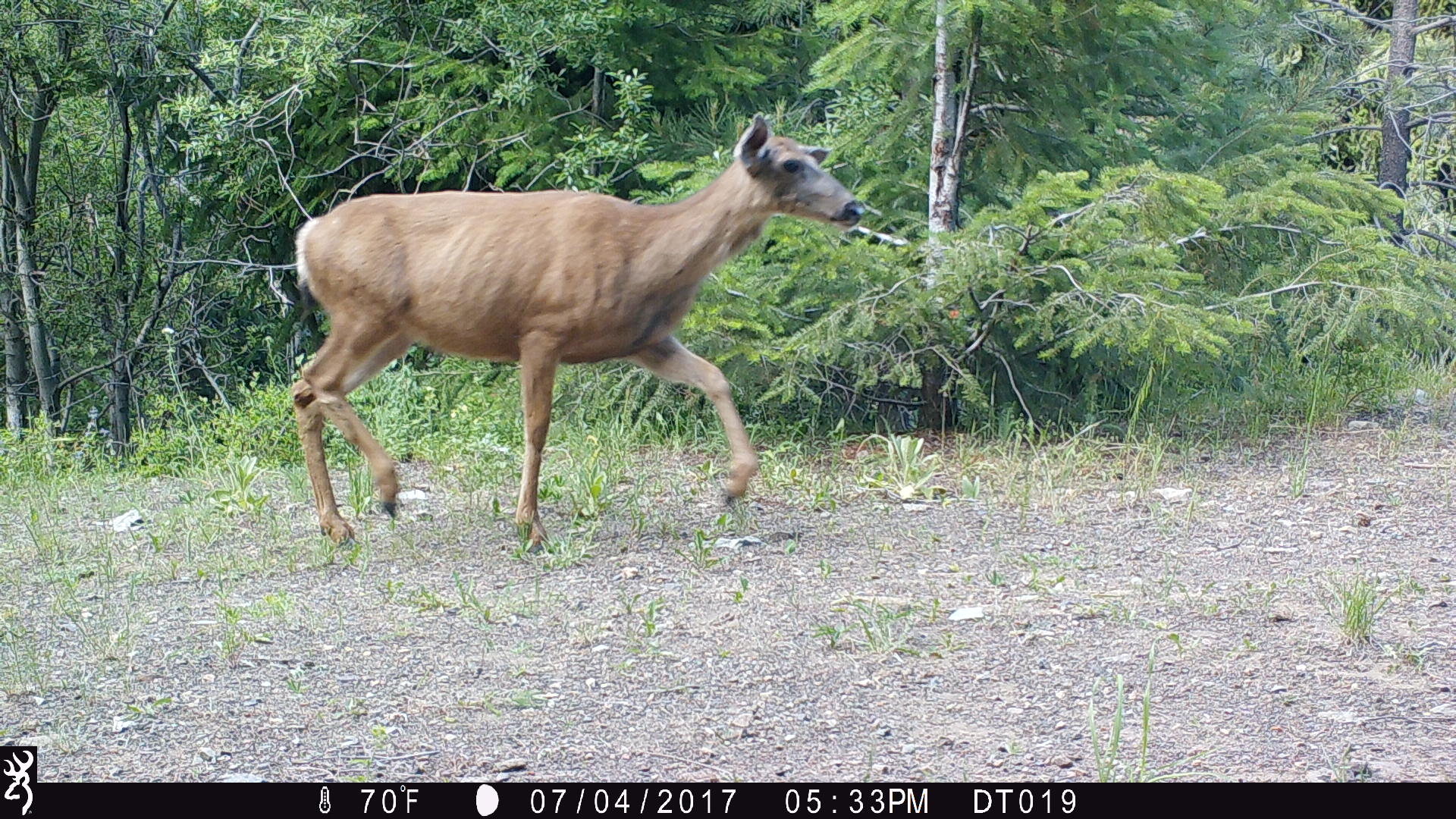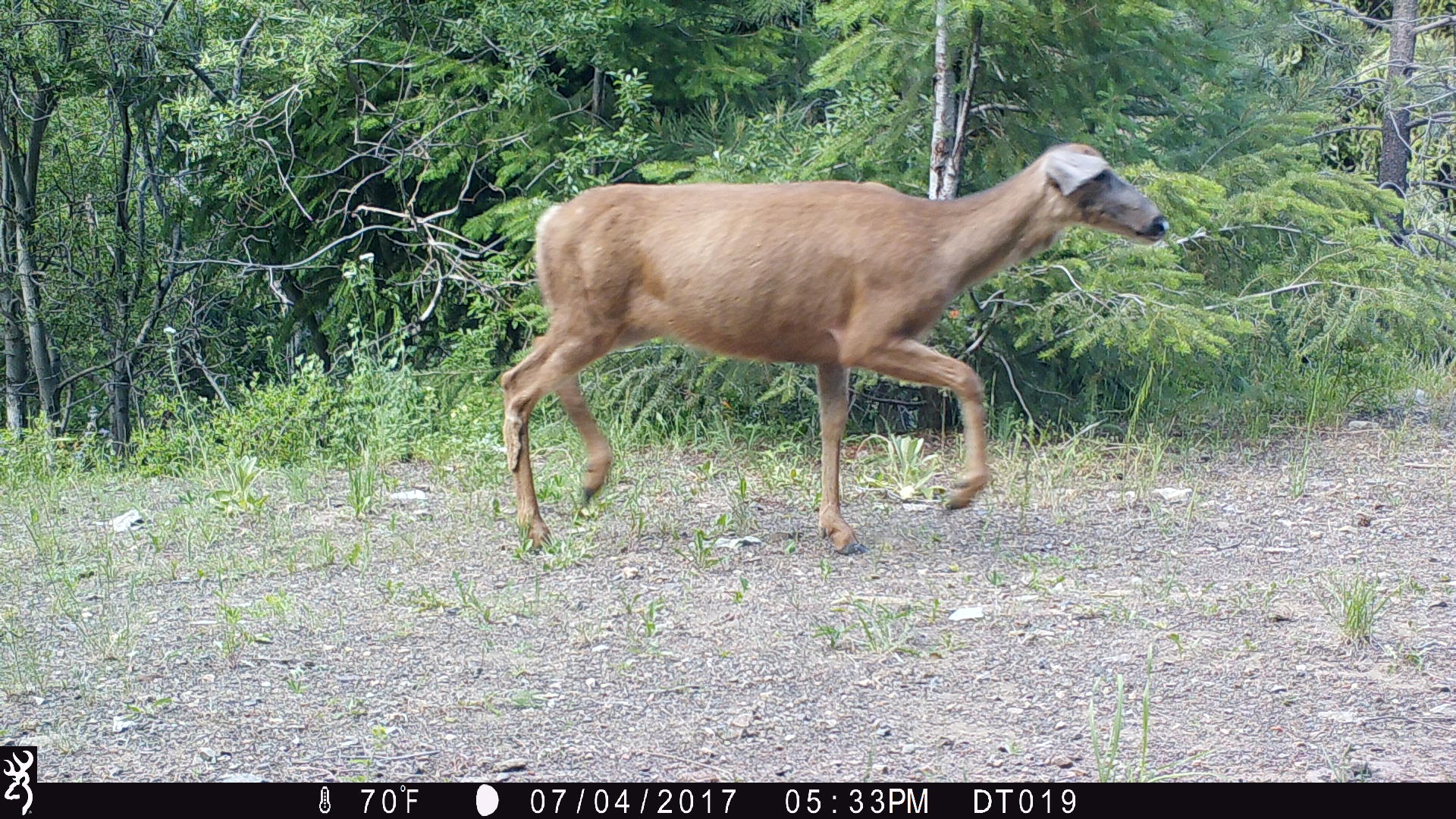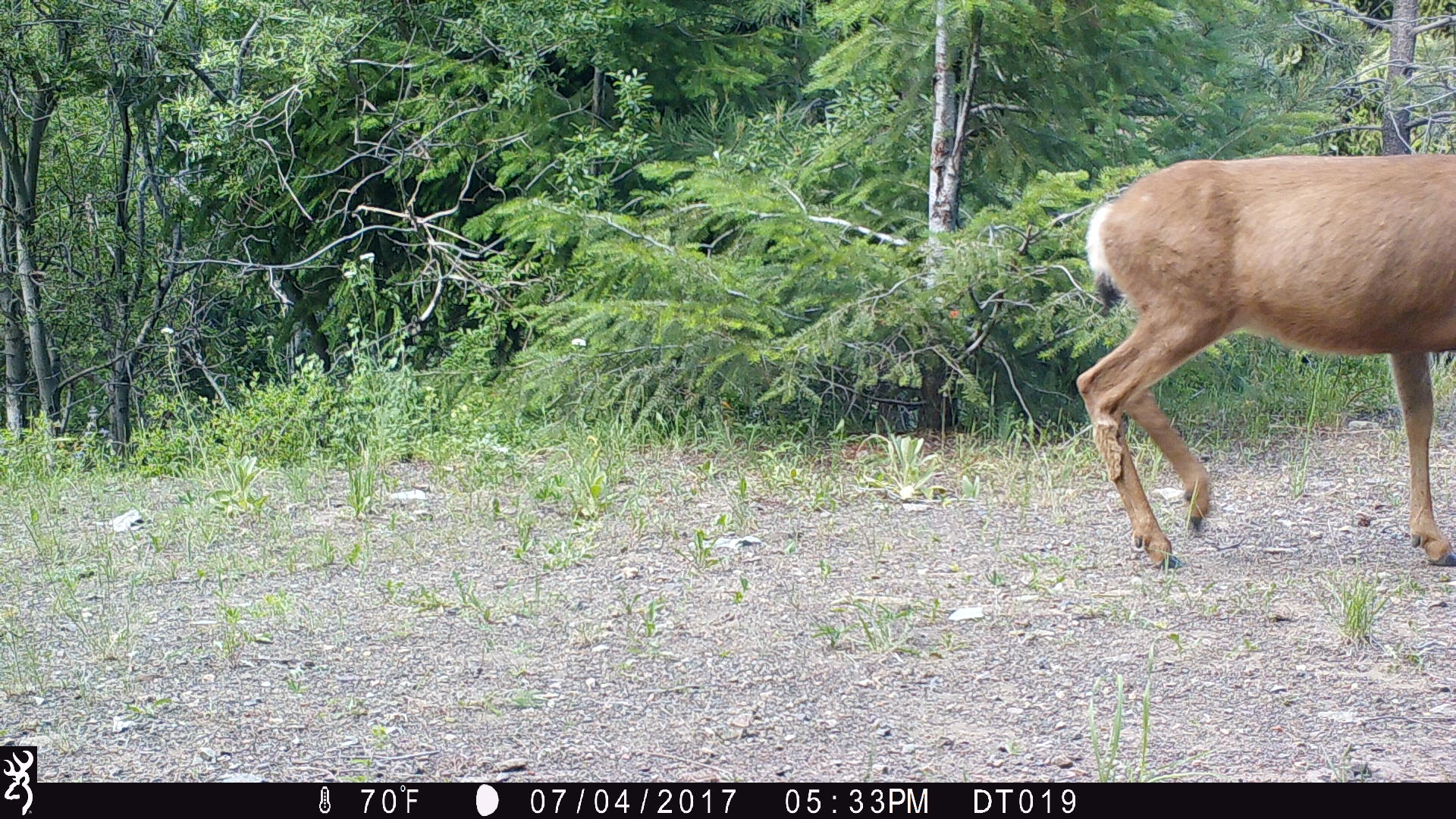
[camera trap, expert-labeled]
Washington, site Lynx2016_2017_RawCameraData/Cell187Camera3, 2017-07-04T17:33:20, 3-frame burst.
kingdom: Animalia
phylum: Chordata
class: Mammalia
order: Artiodactyla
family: Cervidae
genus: Odocoileus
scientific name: Odocoileus hemionus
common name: mule deer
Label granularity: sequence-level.